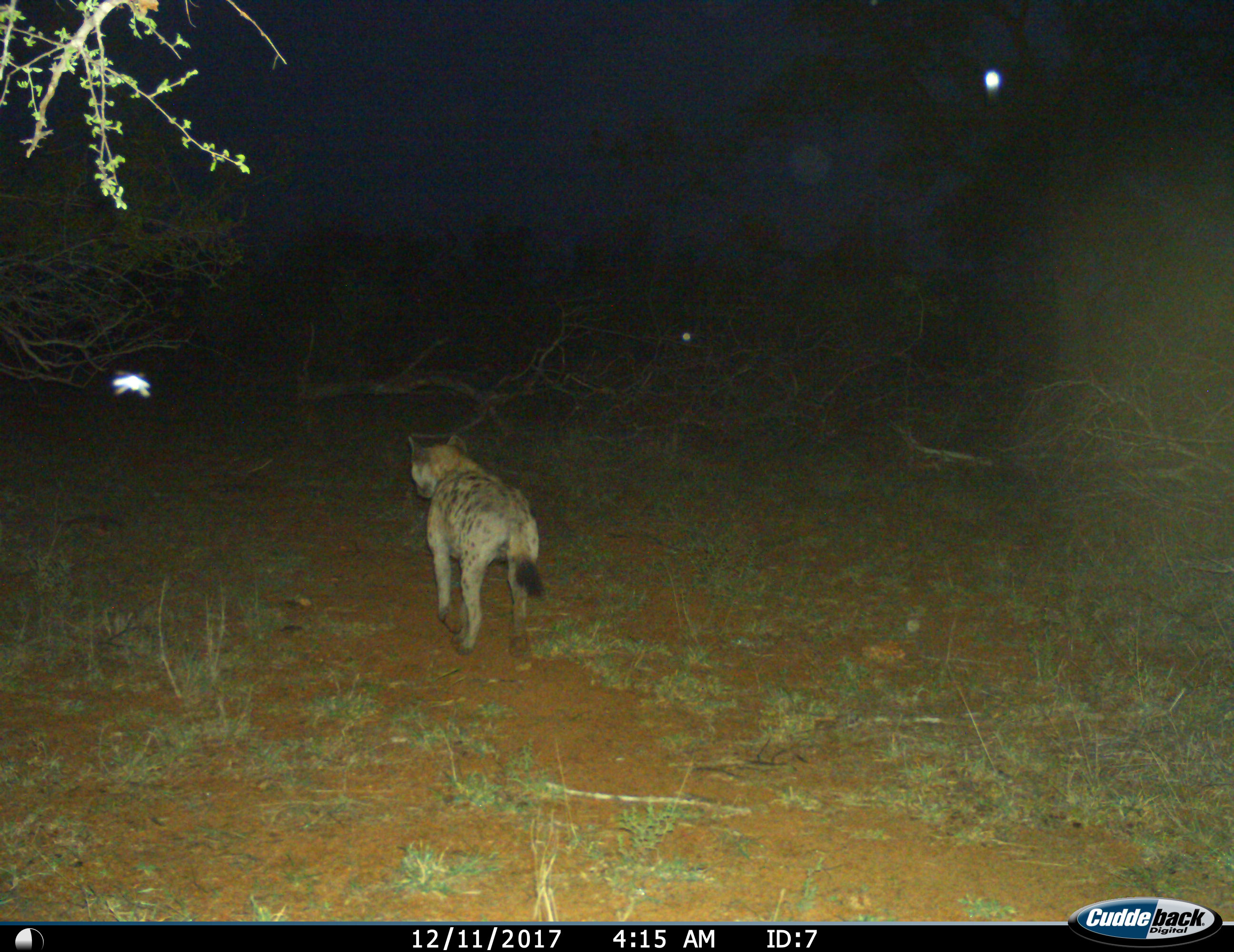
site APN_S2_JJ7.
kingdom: Animalia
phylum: Chordata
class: Mammalia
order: Carnivora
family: Hyaenidae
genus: Crocuta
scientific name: Crocuta crocuta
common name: spotted hyena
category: hyenaspotted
Hyenaspotted (spotted hyena) (Crocuta crocuta), count 1. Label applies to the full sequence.